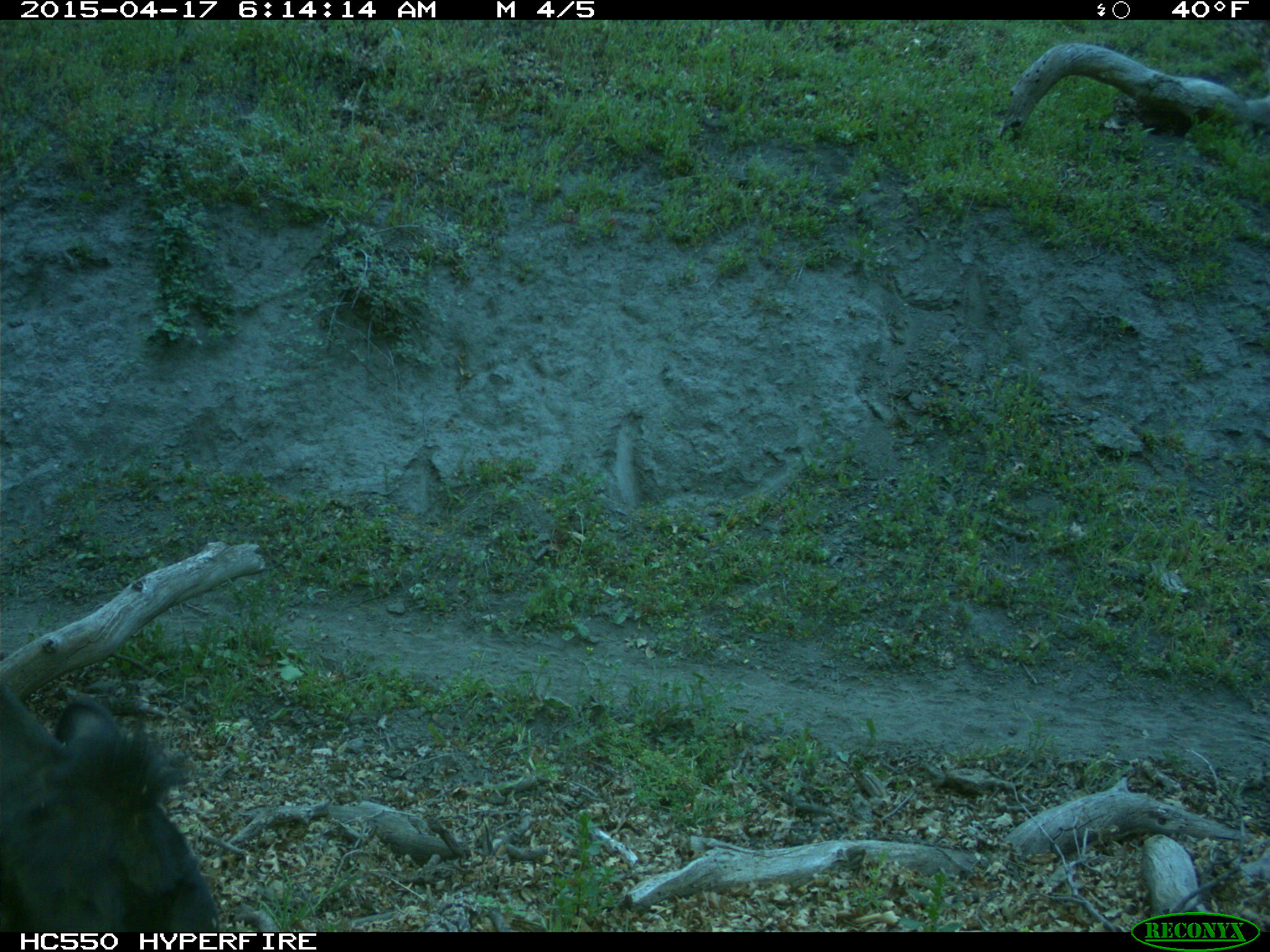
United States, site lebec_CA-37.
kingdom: Animalia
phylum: Chordata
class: Mammalia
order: Artiodactyla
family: Bovidae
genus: Bos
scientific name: Bos taurus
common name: domestic cow